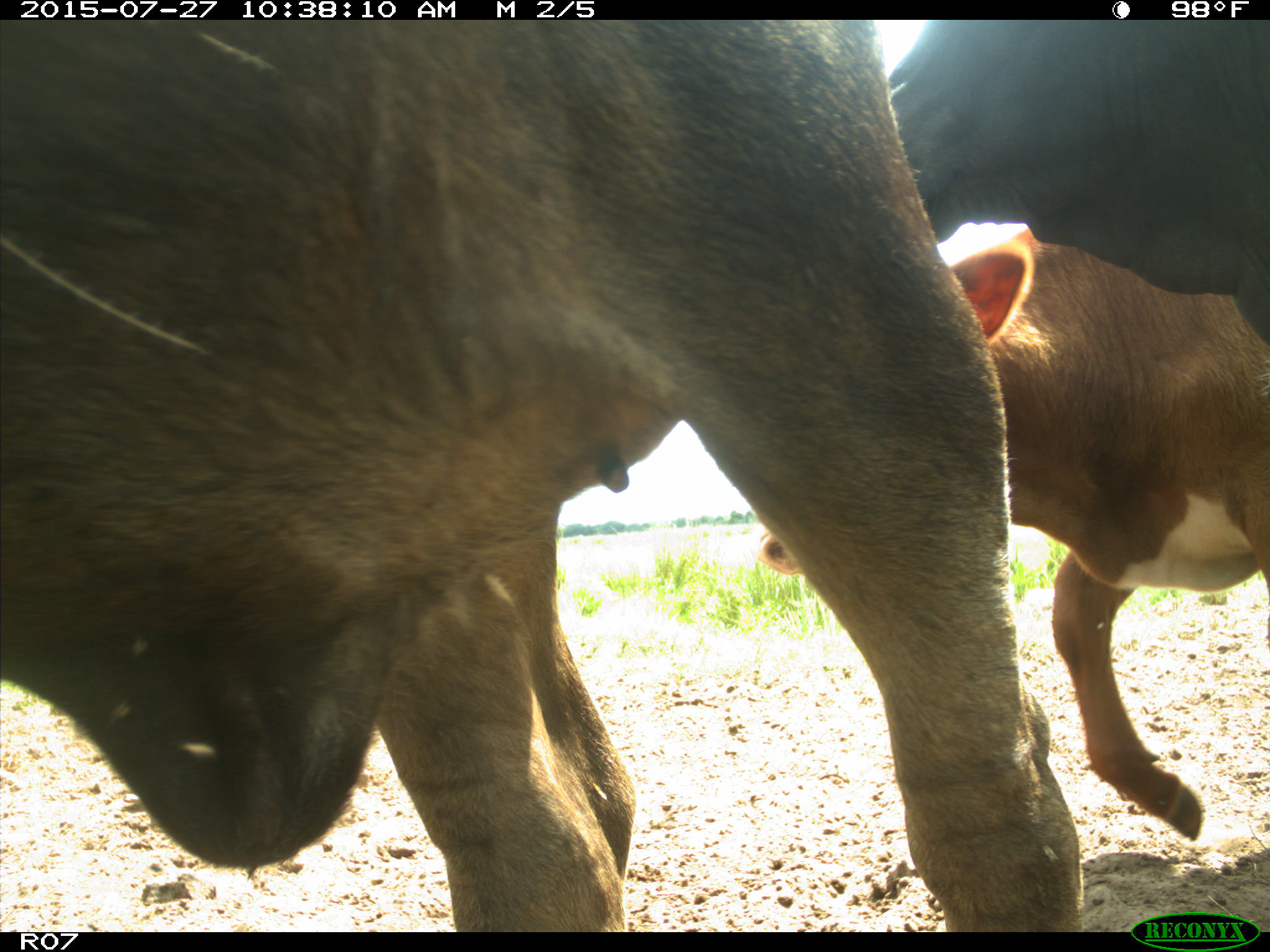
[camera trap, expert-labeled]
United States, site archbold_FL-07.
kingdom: Animalia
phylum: Chordata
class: Mammalia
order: Artiodactyla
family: Bovidae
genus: Bos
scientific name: Bos taurus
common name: domestic cow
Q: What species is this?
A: Bos taurus (domestic cow).